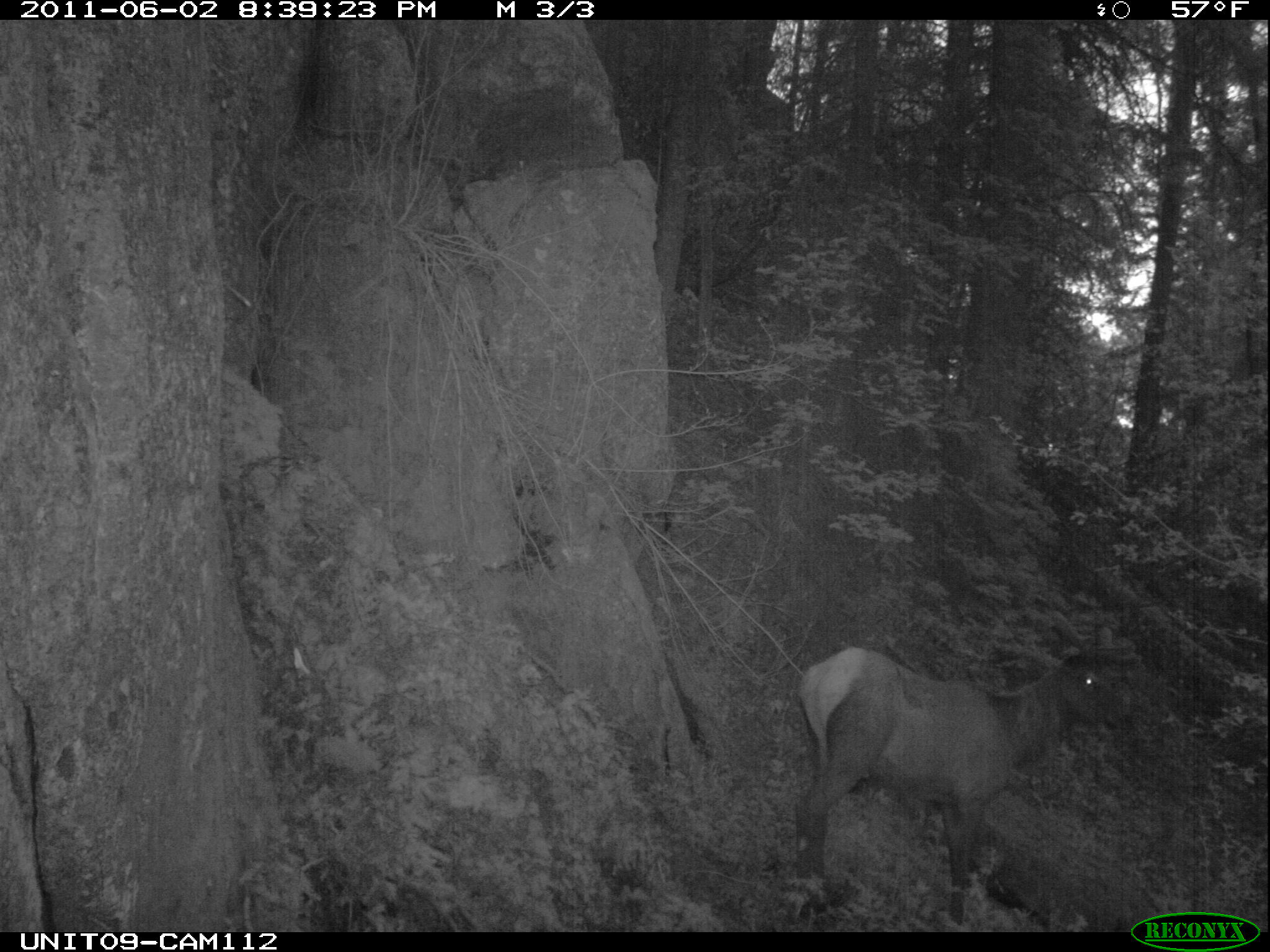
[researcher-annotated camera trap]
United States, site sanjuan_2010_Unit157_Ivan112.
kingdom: Animalia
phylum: Chordata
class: Mammalia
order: Artiodactyla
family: Cervidae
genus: Cervus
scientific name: Cervus elaphus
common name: red deer